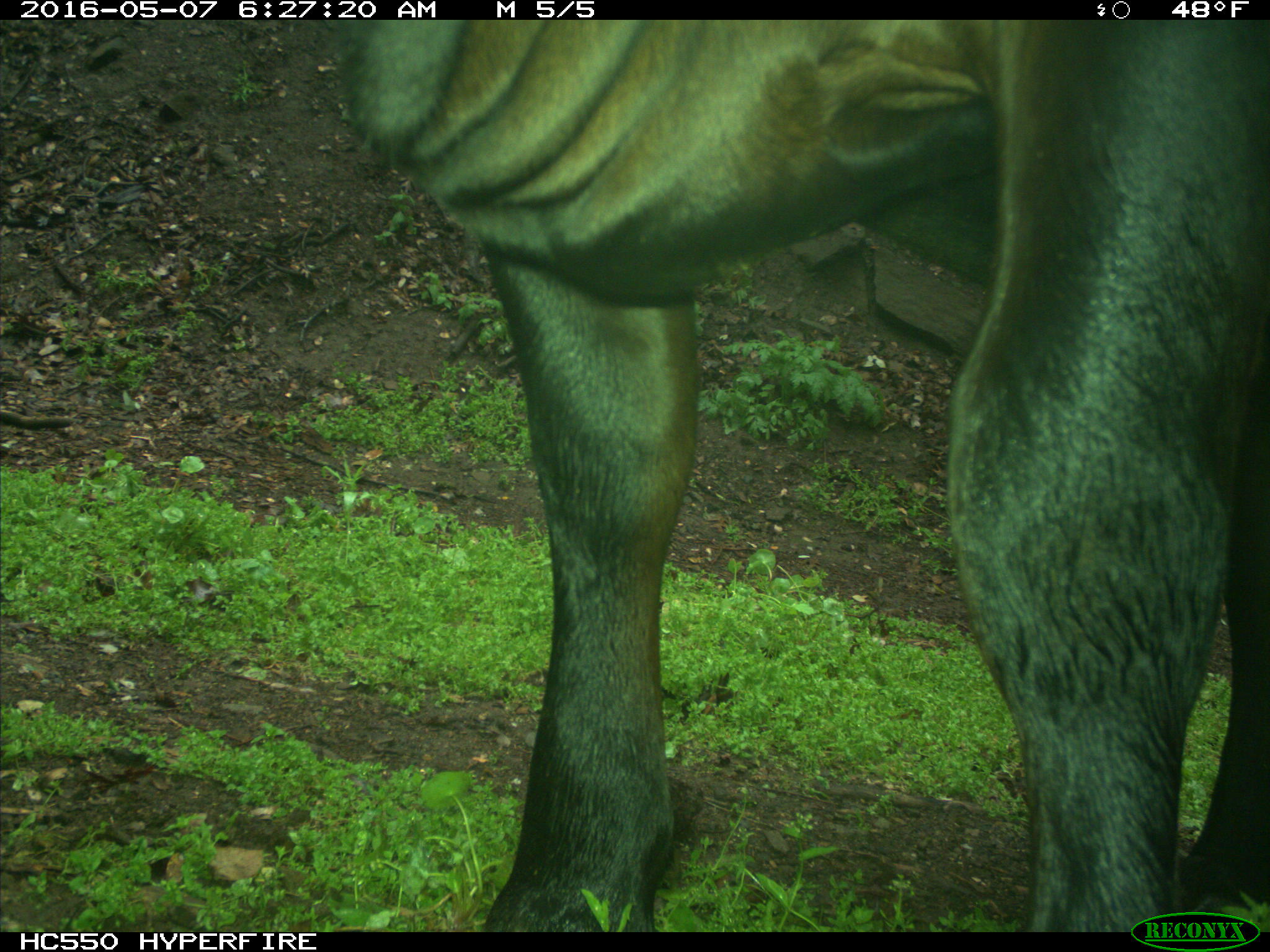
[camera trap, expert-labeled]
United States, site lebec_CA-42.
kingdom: Animalia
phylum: Chordata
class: Mammalia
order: Artiodactyla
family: Bovidae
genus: Bos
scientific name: Bos taurus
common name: domestic cow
Bos taurus (domestic cow).